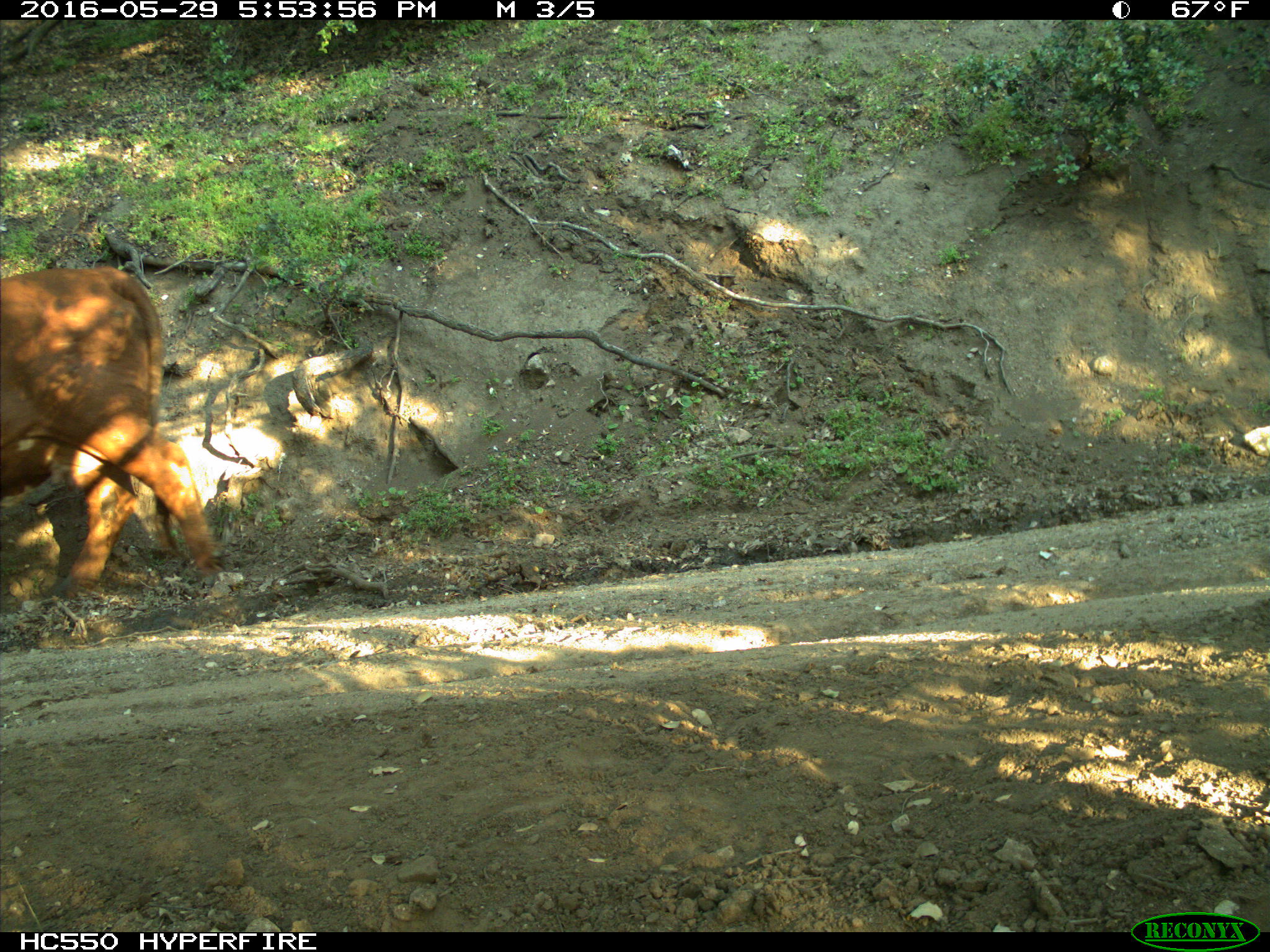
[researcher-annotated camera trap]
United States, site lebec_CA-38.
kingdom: Animalia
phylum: Chordata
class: Mammalia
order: Artiodactyla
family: Bovidae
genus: Bos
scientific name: Bos taurus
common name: domestic cow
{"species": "Bos taurus (domestic cow)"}